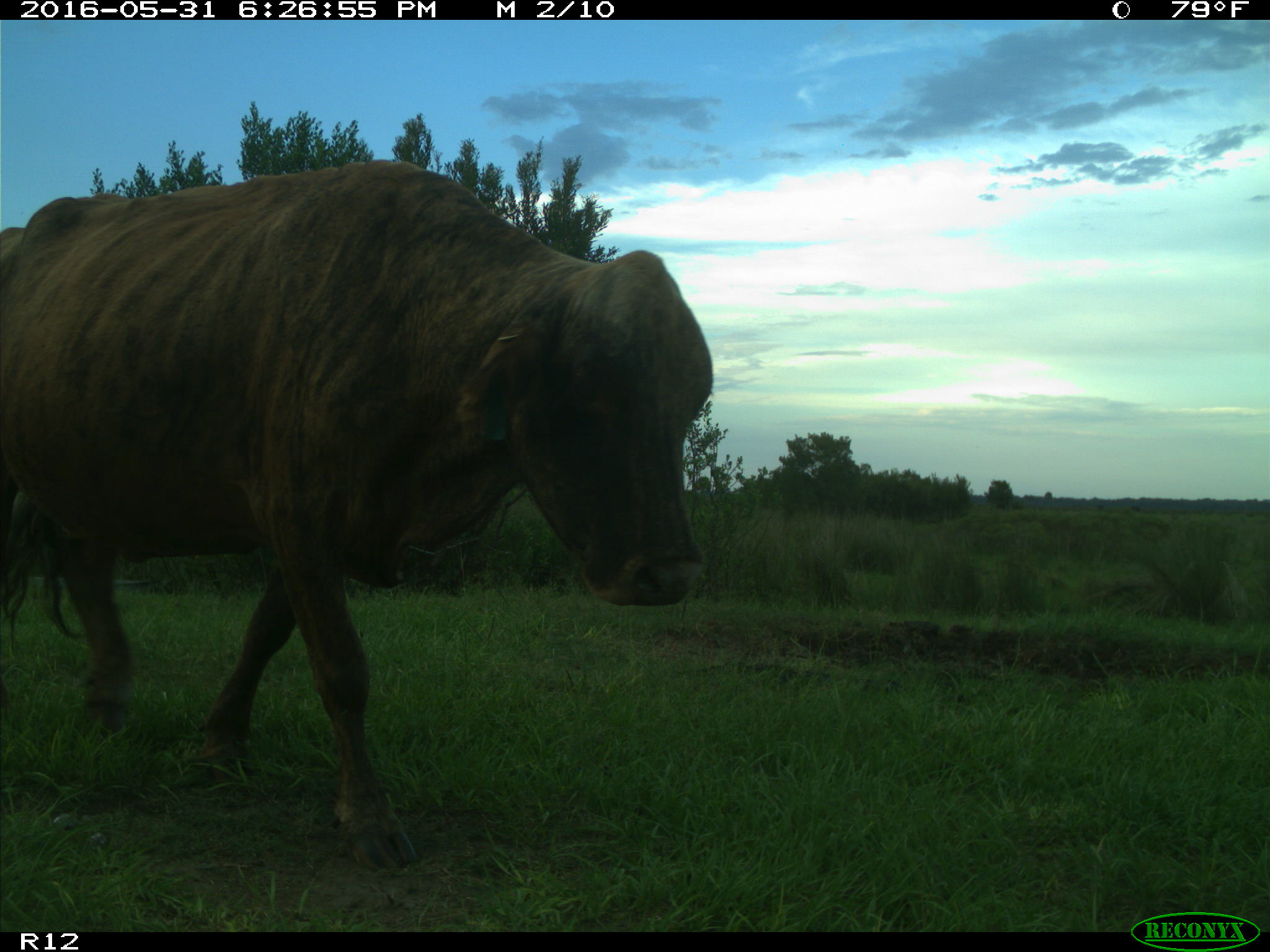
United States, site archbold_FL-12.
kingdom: Animalia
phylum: Chordata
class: Mammalia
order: Artiodactyla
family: Bovidae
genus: Bos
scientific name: Bos taurus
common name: domestic cow